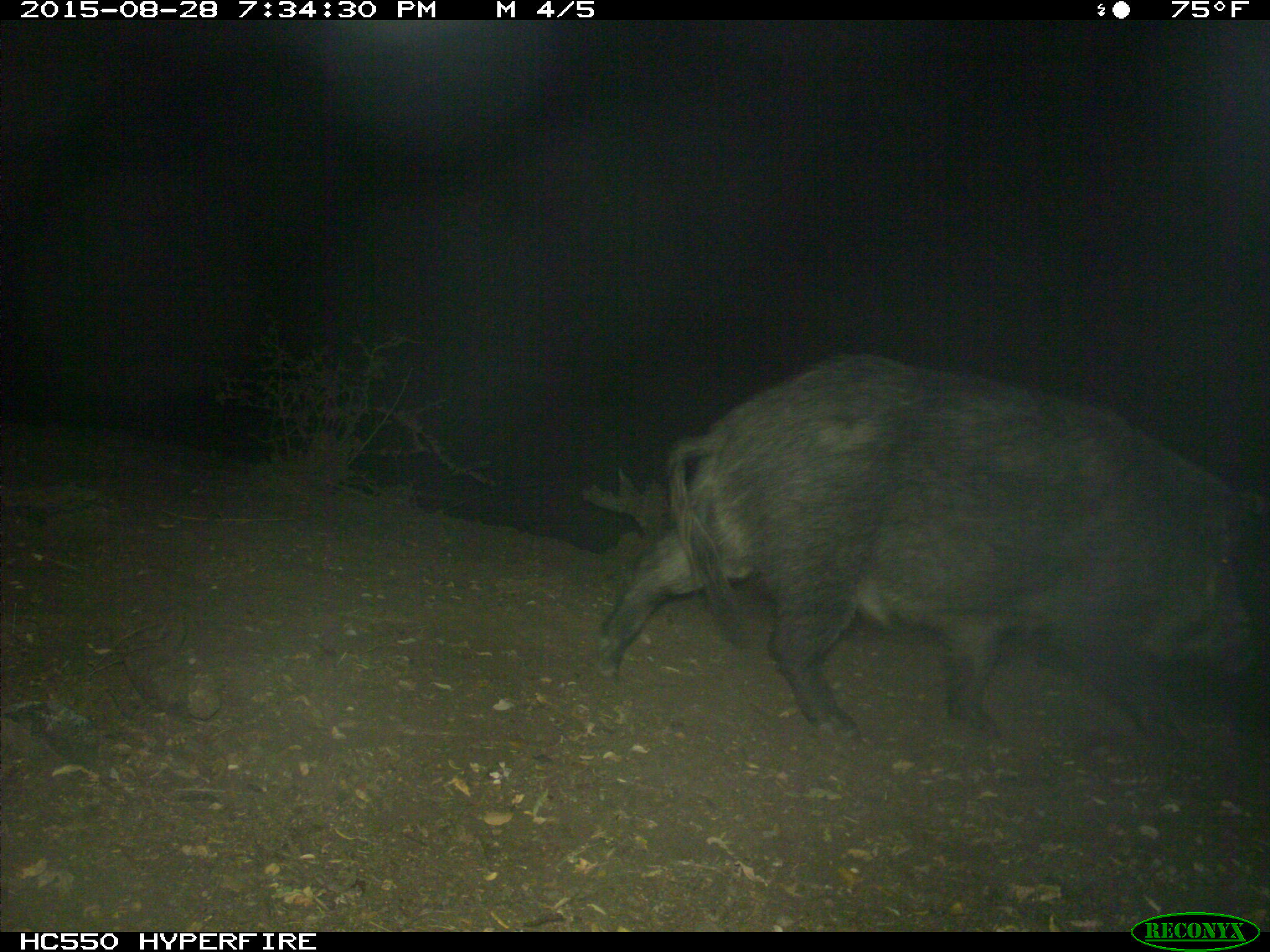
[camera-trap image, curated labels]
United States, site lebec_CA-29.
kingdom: Animalia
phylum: Chordata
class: Mammalia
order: Artiodactyla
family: Suidae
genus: Sus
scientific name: Sus scrofa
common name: wild boar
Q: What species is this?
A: Sus scrofa (wild boar).